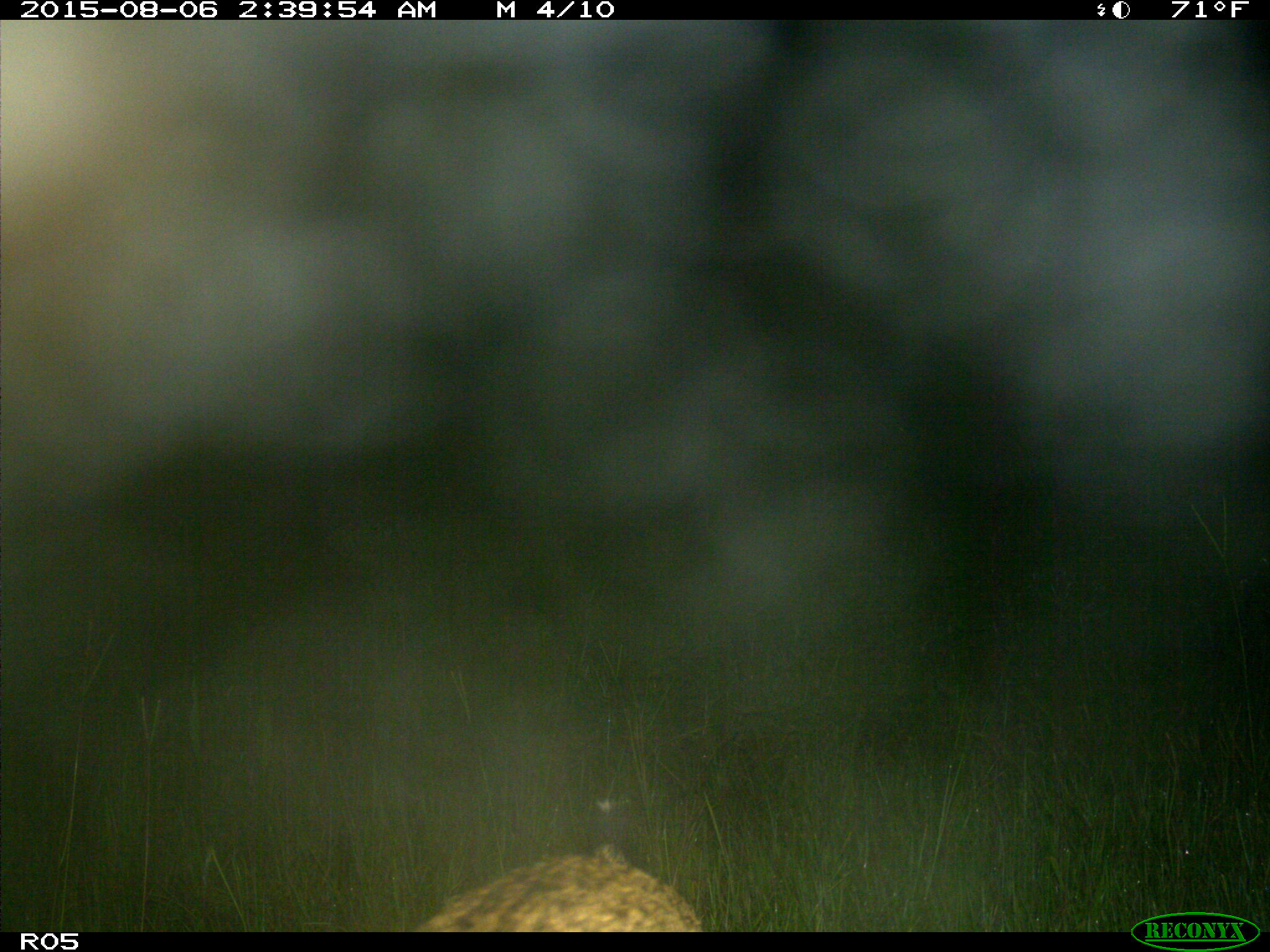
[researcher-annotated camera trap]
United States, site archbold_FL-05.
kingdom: Animalia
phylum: Chordata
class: Mammalia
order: Carnivora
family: Felidae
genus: Lynx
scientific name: Lynx rufus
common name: bobcat